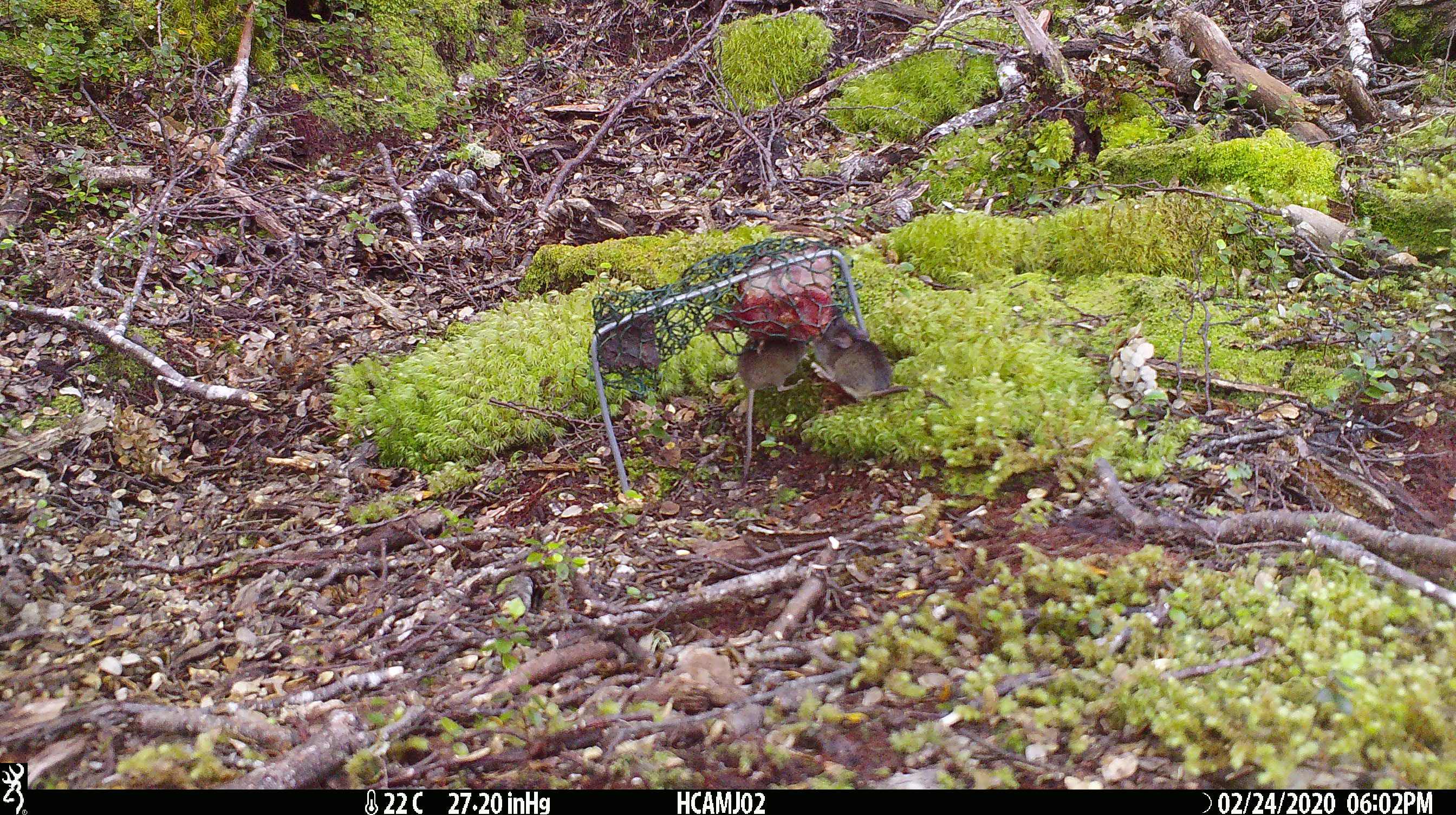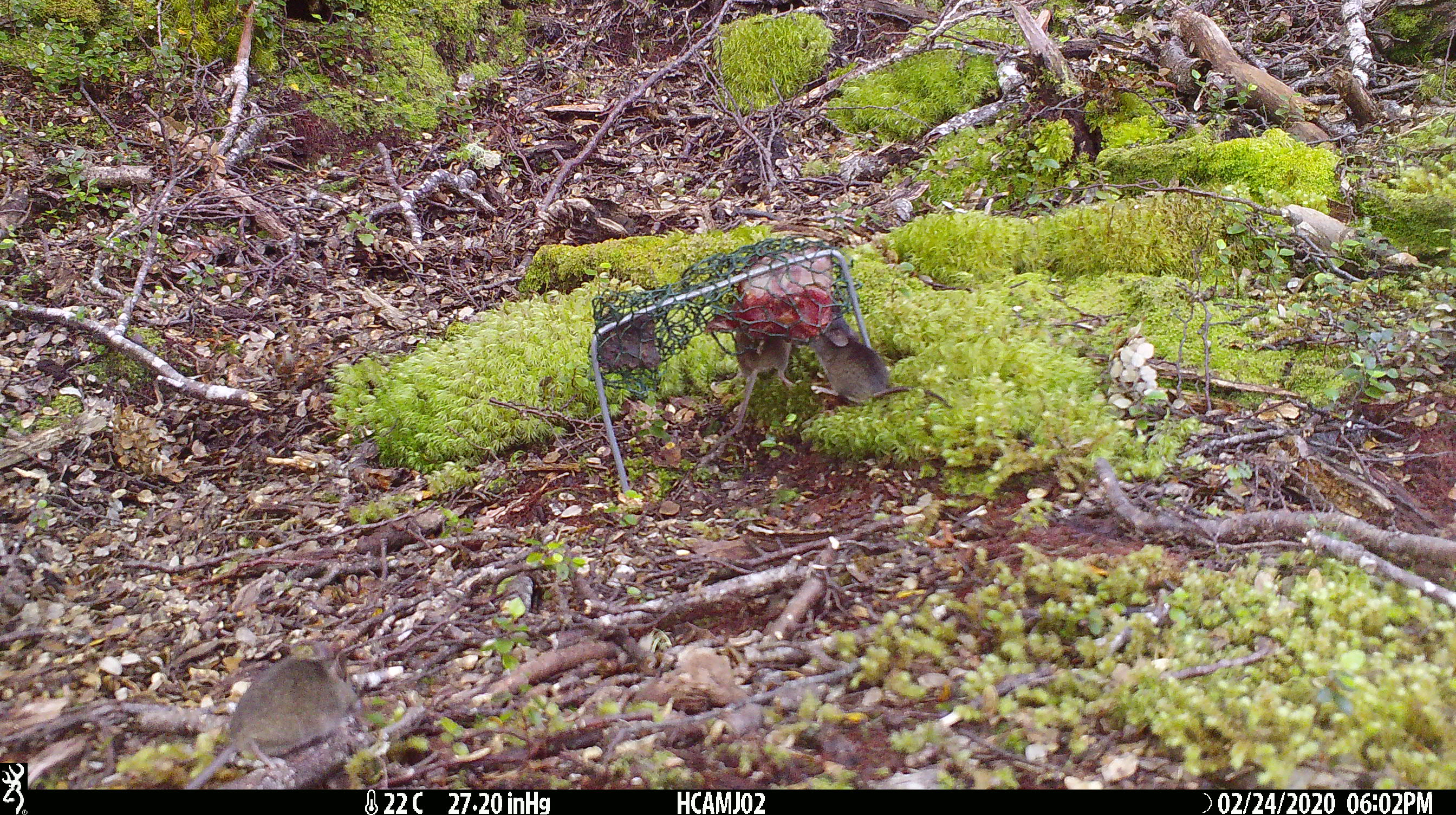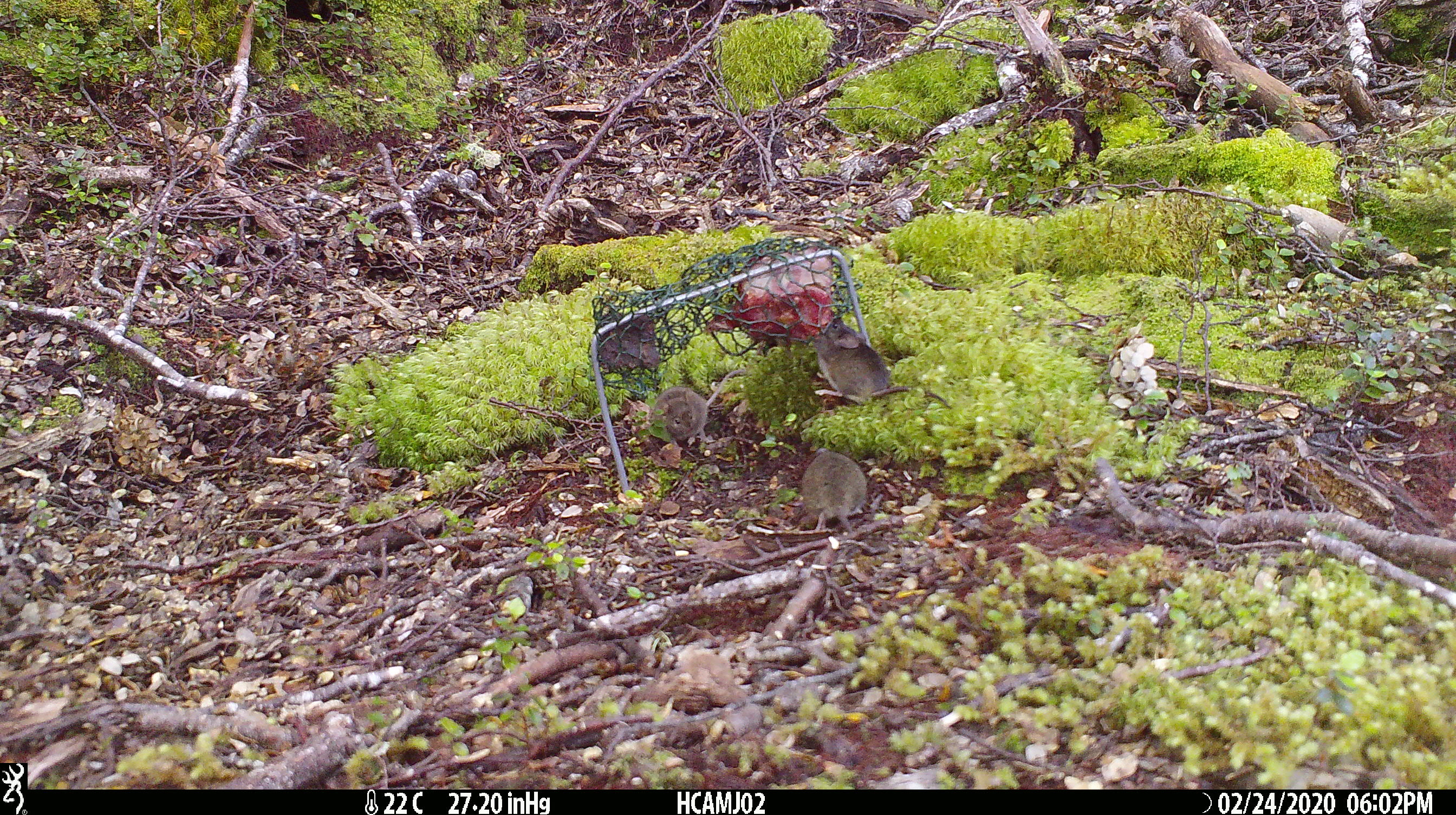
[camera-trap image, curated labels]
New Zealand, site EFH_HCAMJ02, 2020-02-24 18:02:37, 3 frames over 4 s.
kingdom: Animalia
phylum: Chordata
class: Mammalia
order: Rodentia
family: Muridae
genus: Mus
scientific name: Mus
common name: mouse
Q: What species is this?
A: Mouse (Mus).